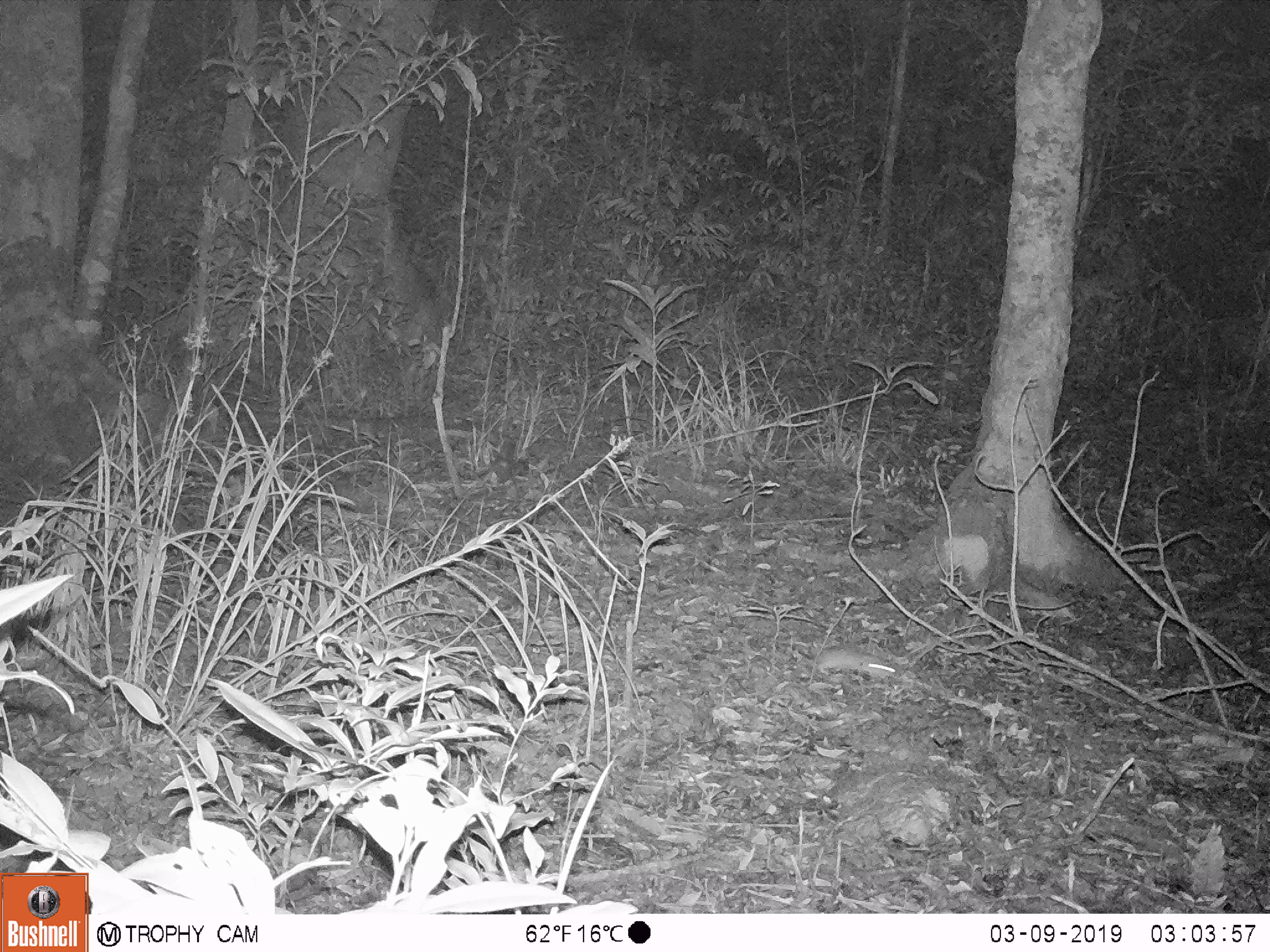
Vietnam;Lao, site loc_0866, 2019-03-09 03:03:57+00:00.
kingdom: Animalia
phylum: Chordata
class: Mammalia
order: Rodentia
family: Muridae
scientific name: Muridae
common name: old-world mice and rats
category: unidentified murid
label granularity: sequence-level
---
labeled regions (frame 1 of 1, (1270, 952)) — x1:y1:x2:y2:
unidentified murid: 810:646:896:680